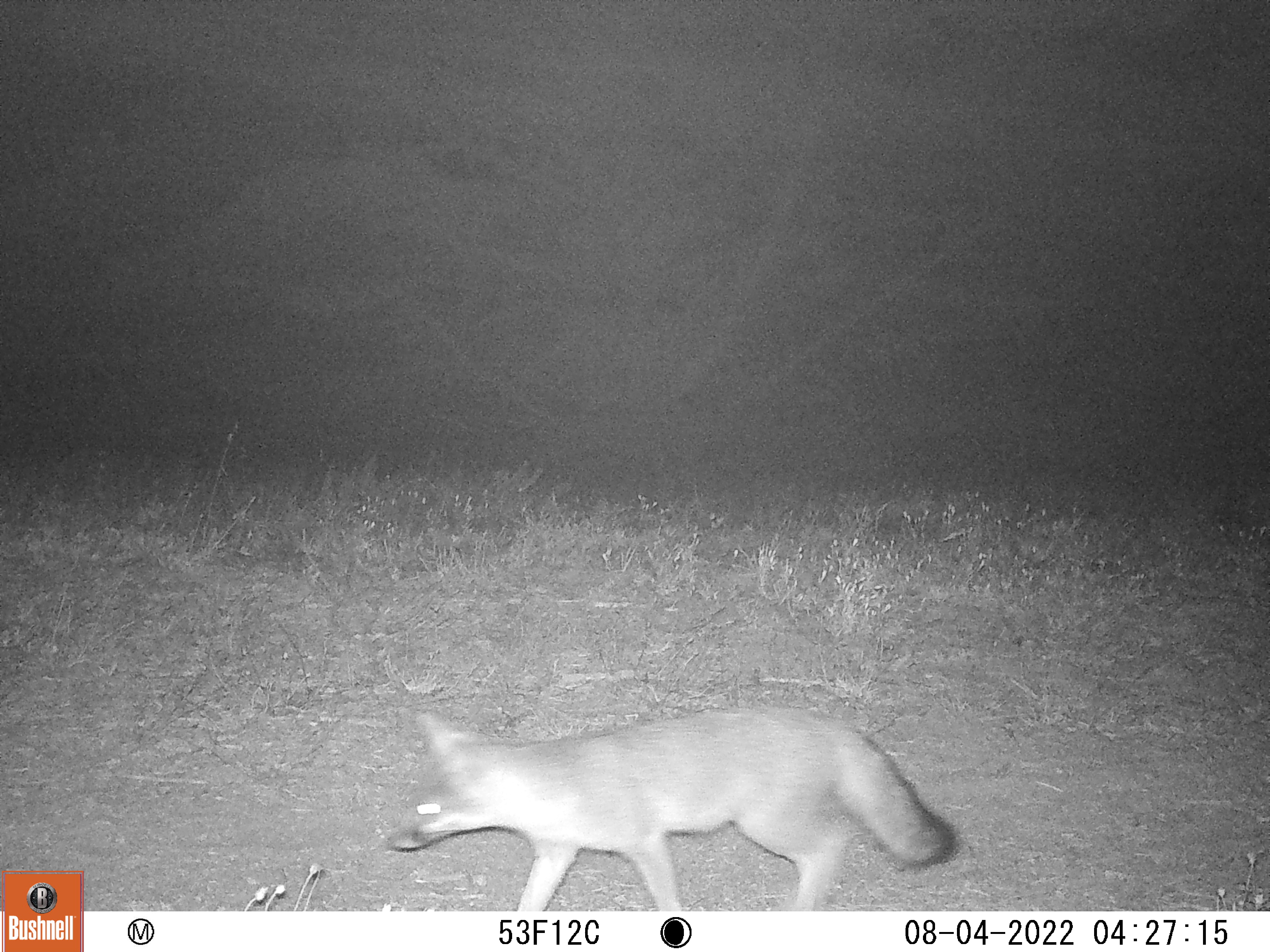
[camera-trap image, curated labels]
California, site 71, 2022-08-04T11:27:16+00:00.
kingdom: Animalia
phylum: Chordata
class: Mammalia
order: Carnivora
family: Canidae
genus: Urocyon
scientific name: Urocyon cinereoargenteus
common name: gray fox